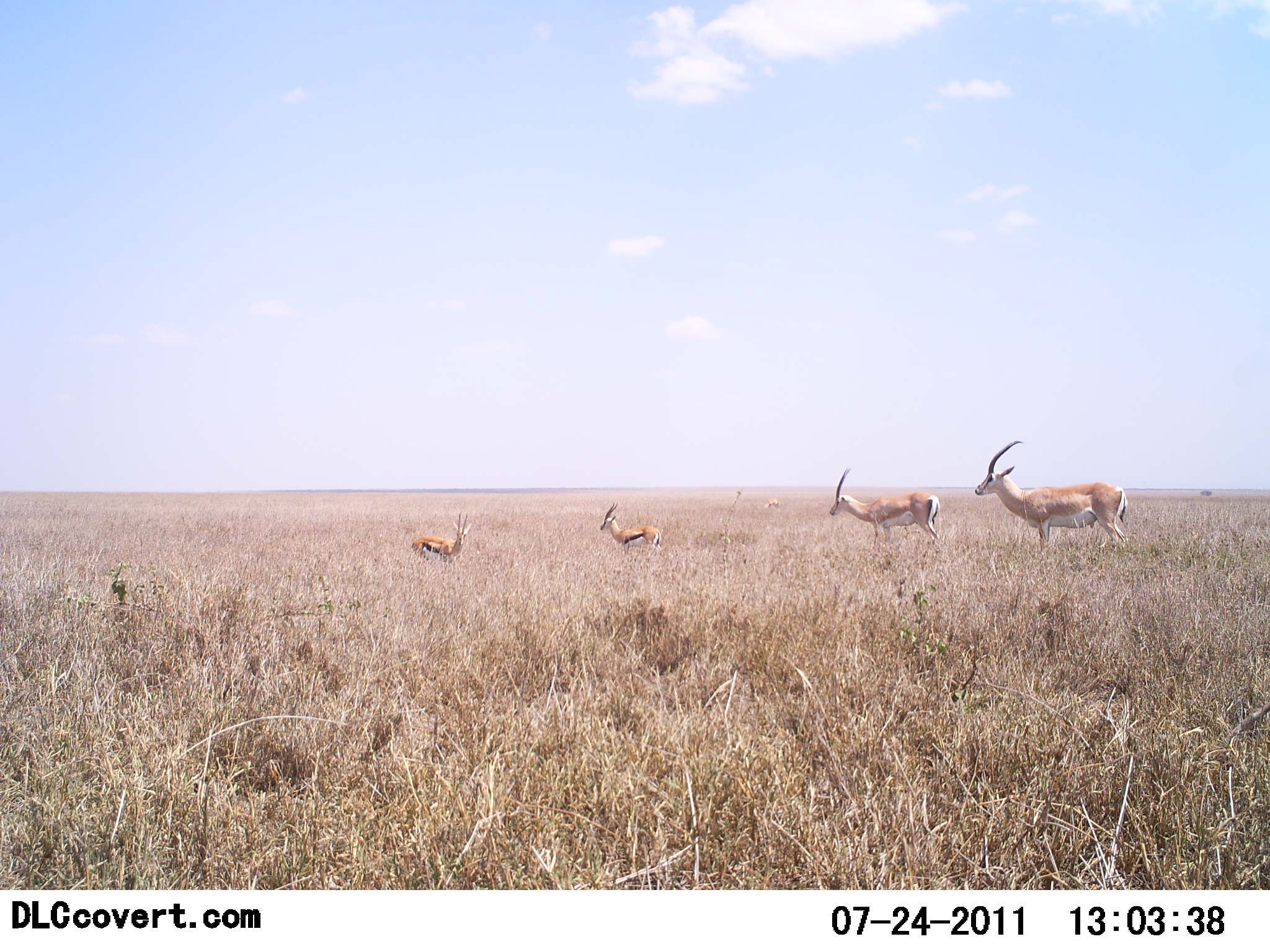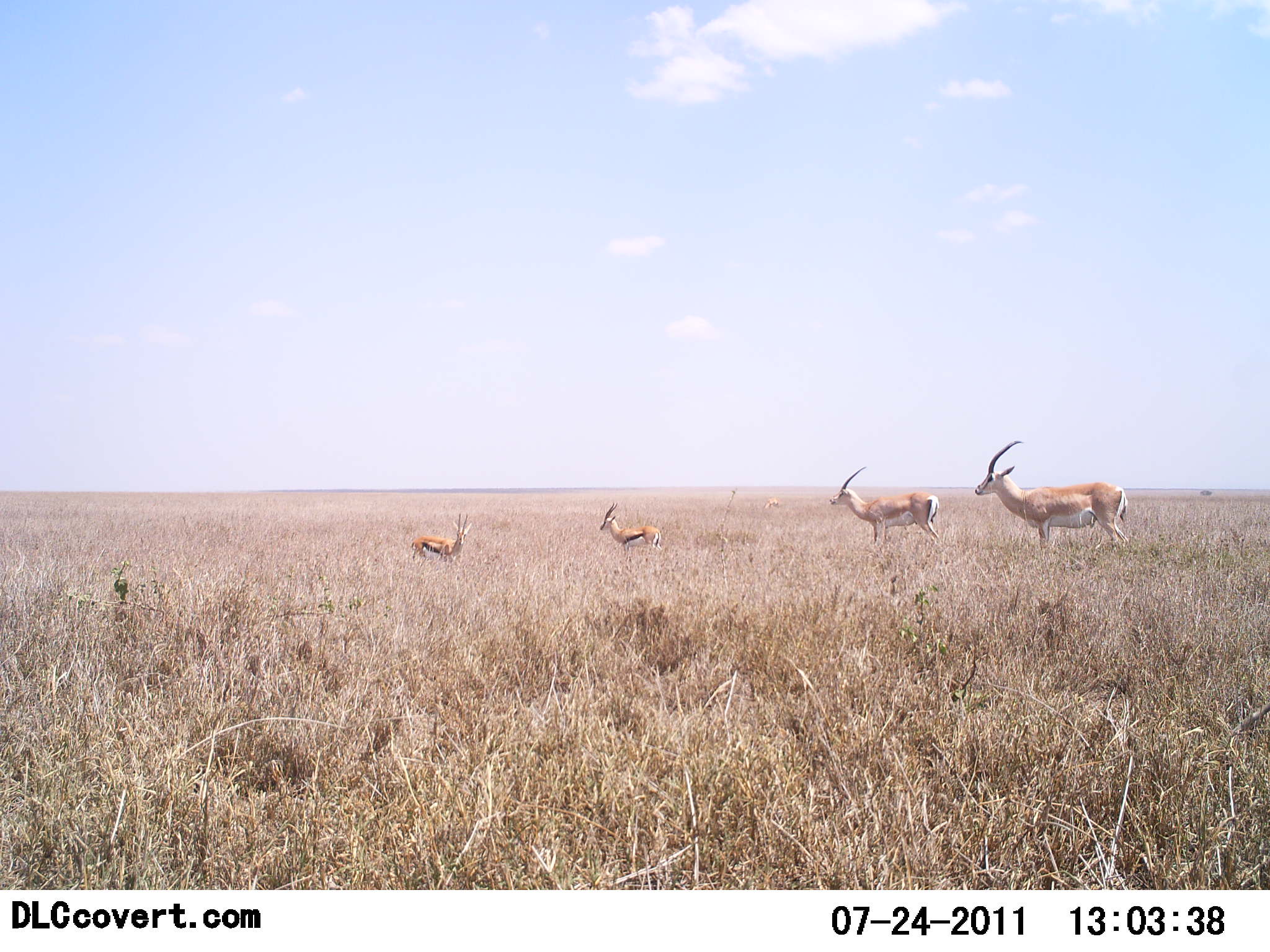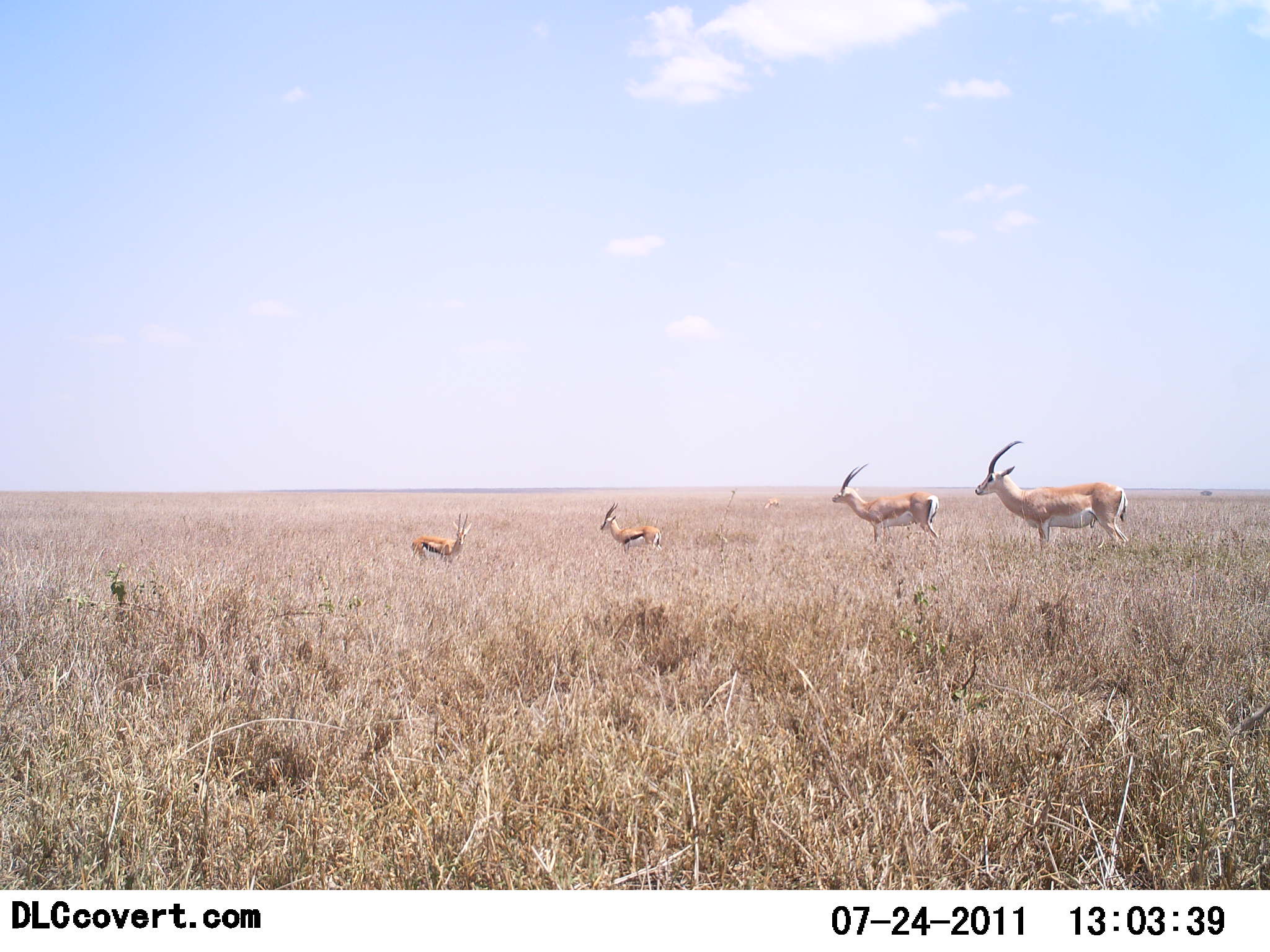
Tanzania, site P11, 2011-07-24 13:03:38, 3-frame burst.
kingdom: Animalia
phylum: Chordata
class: Mammalia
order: Artiodactyla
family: Bovidae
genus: Nanger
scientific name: Nanger granti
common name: grant's gazelle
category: gazellegrants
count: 3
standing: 90%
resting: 10%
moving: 0%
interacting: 10%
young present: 10%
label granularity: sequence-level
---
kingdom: Animalia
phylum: Chordata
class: Mammalia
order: Artiodactyla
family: Bovidae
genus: Eudorcas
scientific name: Eudorcas thomsonii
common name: thomson's gazelle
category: gazellethomsons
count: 2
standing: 100%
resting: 0%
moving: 0%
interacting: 0%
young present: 0%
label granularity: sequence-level